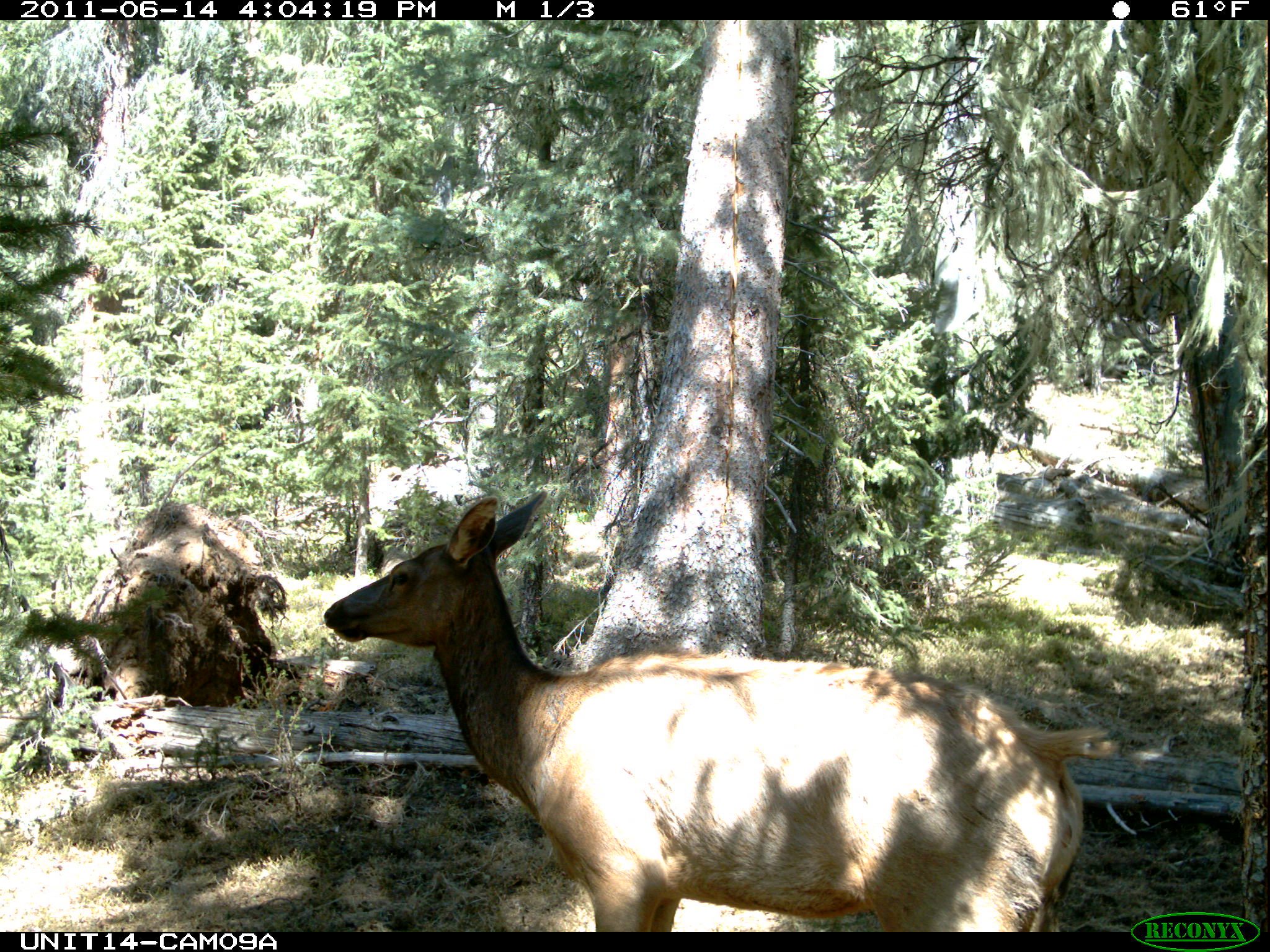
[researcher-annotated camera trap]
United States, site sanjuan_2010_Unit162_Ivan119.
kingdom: Animalia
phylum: Chordata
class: Mammalia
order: Artiodactyla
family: Cervidae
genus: Cervus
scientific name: Cervus elaphus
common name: red deer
Cervus elaphus (red deer).